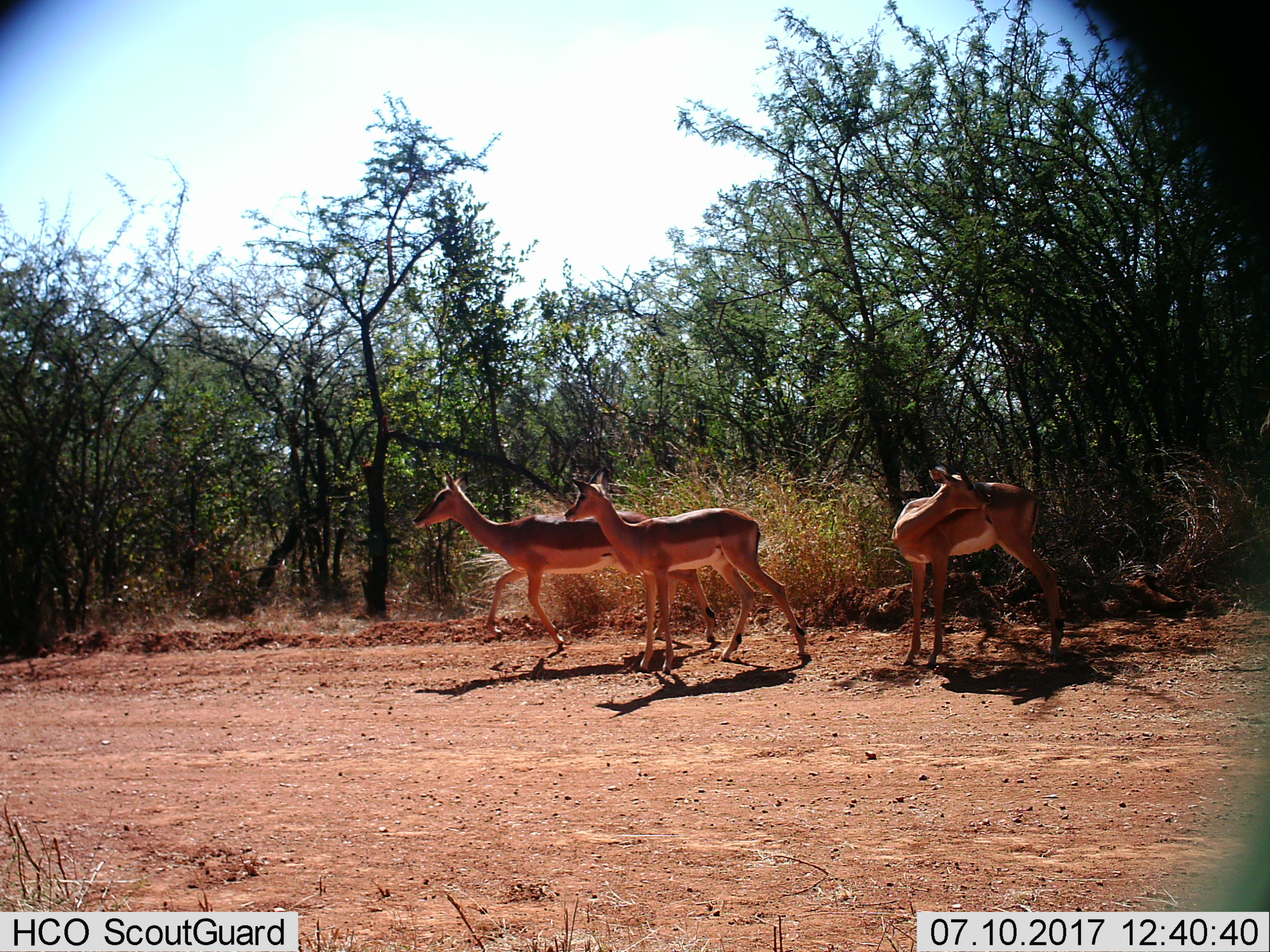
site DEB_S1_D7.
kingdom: Animalia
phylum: Chordata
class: Mammalia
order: Artiodactyla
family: Bovidae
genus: Aepyceros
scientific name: Aepyceros melampus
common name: impala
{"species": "impala (Aepyceros melampus)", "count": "3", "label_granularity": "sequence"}